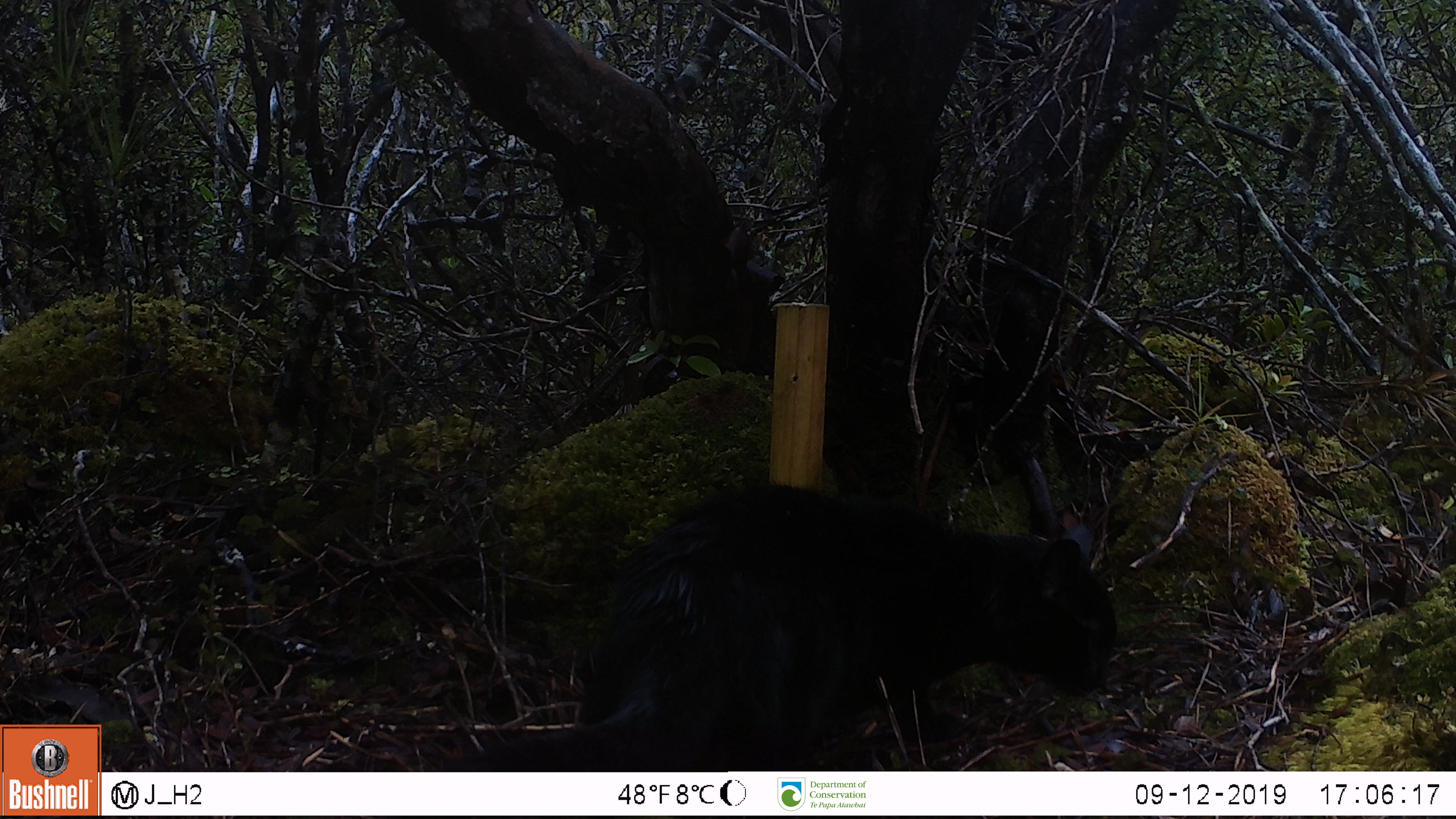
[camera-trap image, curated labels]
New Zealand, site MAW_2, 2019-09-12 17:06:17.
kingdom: Animalia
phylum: Chordata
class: Mammalia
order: Carnivora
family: Felidae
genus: Felis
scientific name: Felis catus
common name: domestic cat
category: cat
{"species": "cat (domestic cat) (Felis catus)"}